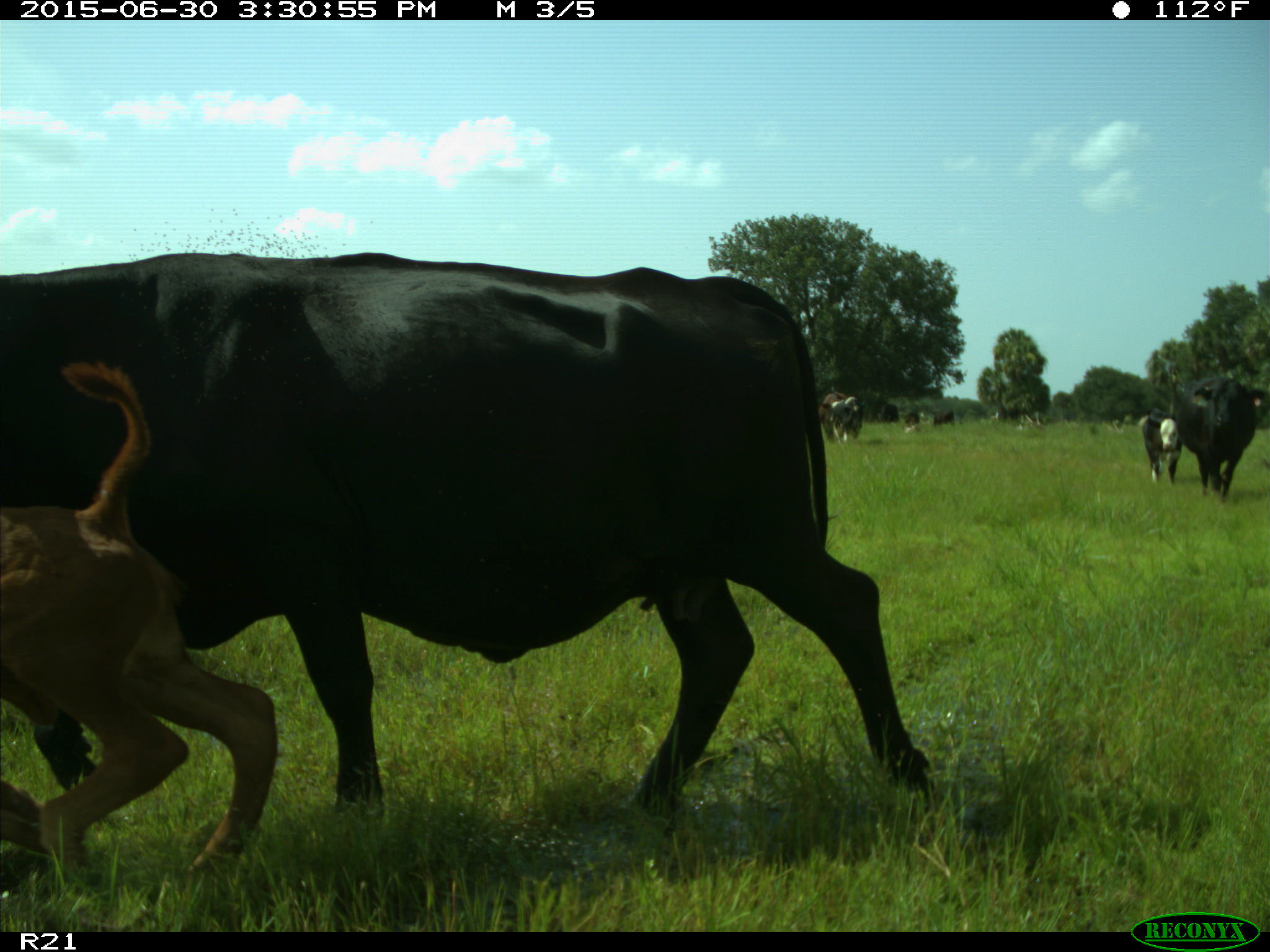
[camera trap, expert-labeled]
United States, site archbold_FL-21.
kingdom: Animalia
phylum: Chordata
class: Mammalia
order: Artiodactyla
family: Bovidae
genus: Bos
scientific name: Bos taurus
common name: domestic cow